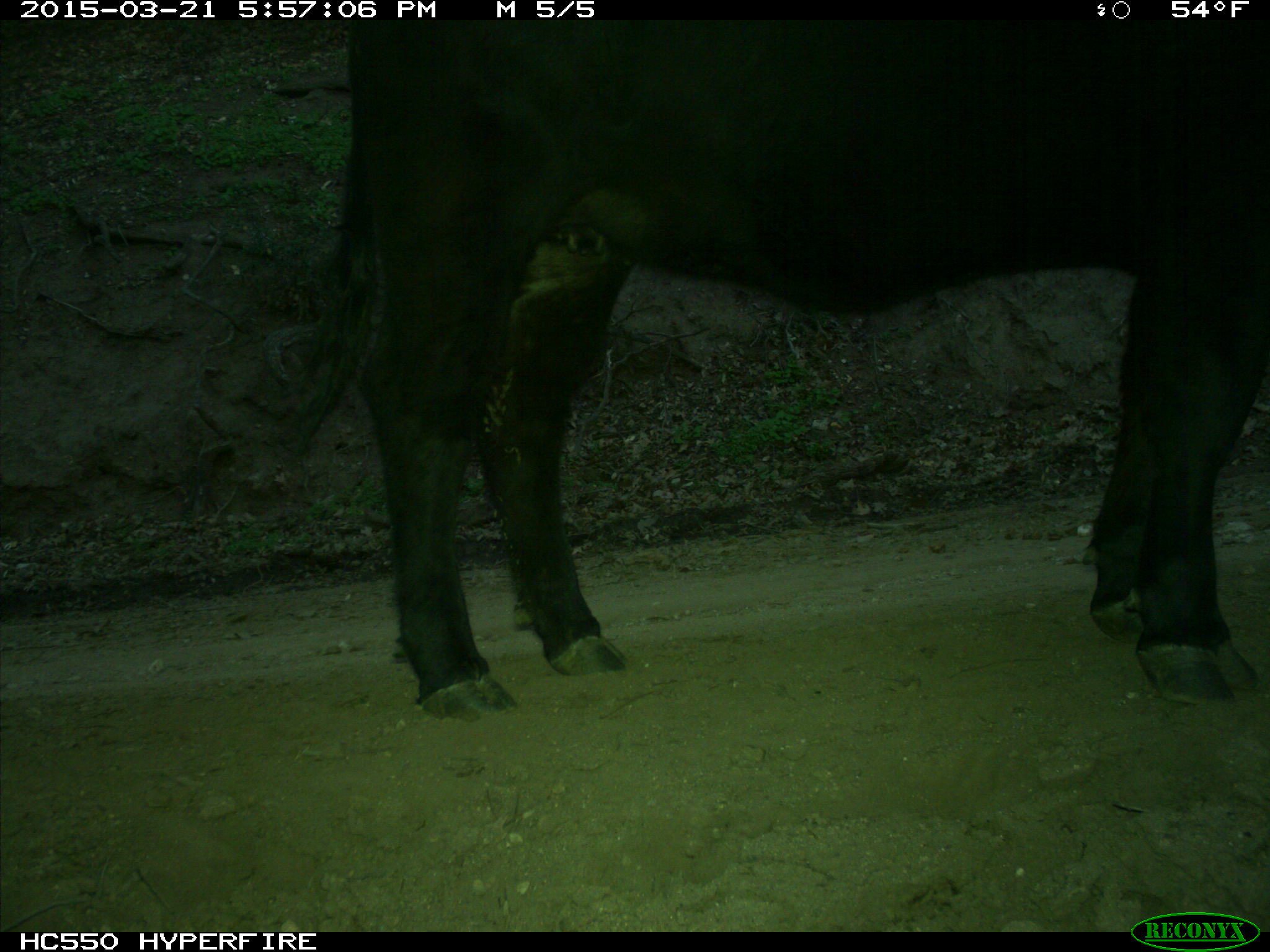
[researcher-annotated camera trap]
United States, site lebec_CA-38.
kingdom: Animalia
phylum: Chordata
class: Mammalia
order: Artiodactyla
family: Bovidae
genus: Bos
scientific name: Bos taurus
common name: domestic cow